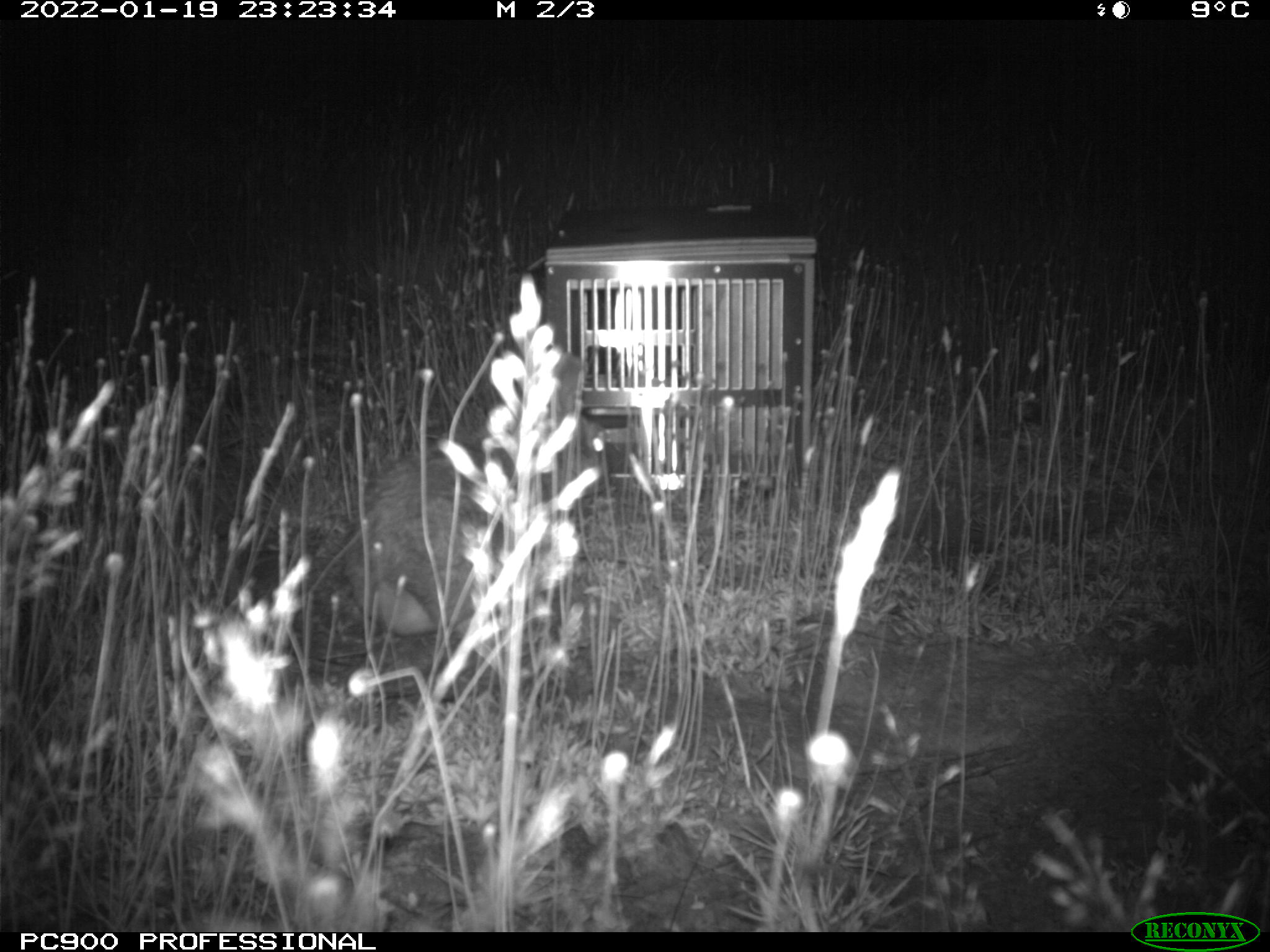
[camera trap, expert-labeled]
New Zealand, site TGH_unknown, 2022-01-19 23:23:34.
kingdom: Animalia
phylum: Chordata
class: Mammalia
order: Lagomorpha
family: Leporidae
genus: Oryctolagus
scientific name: Oryctolagus cuniculus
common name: european rabbit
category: rabbit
Rabbit (european rabbit) (Oryctolagus cuniculus).